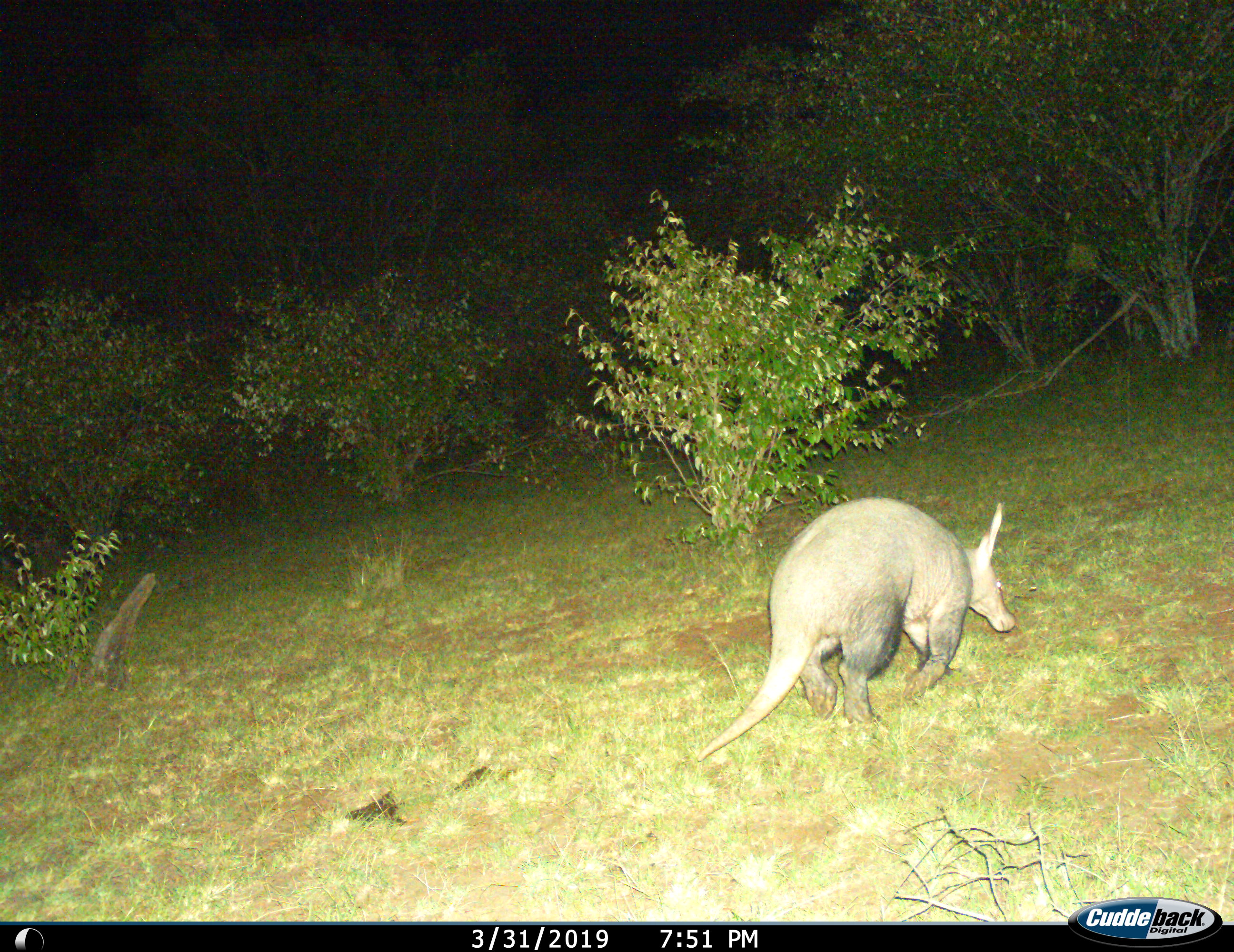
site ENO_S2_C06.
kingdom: Animalia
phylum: Chordata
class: Mammalia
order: Tubulidentata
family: Orycteropodidae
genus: Orycteropus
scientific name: Orycteropus afer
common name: aardvark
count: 1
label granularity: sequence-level